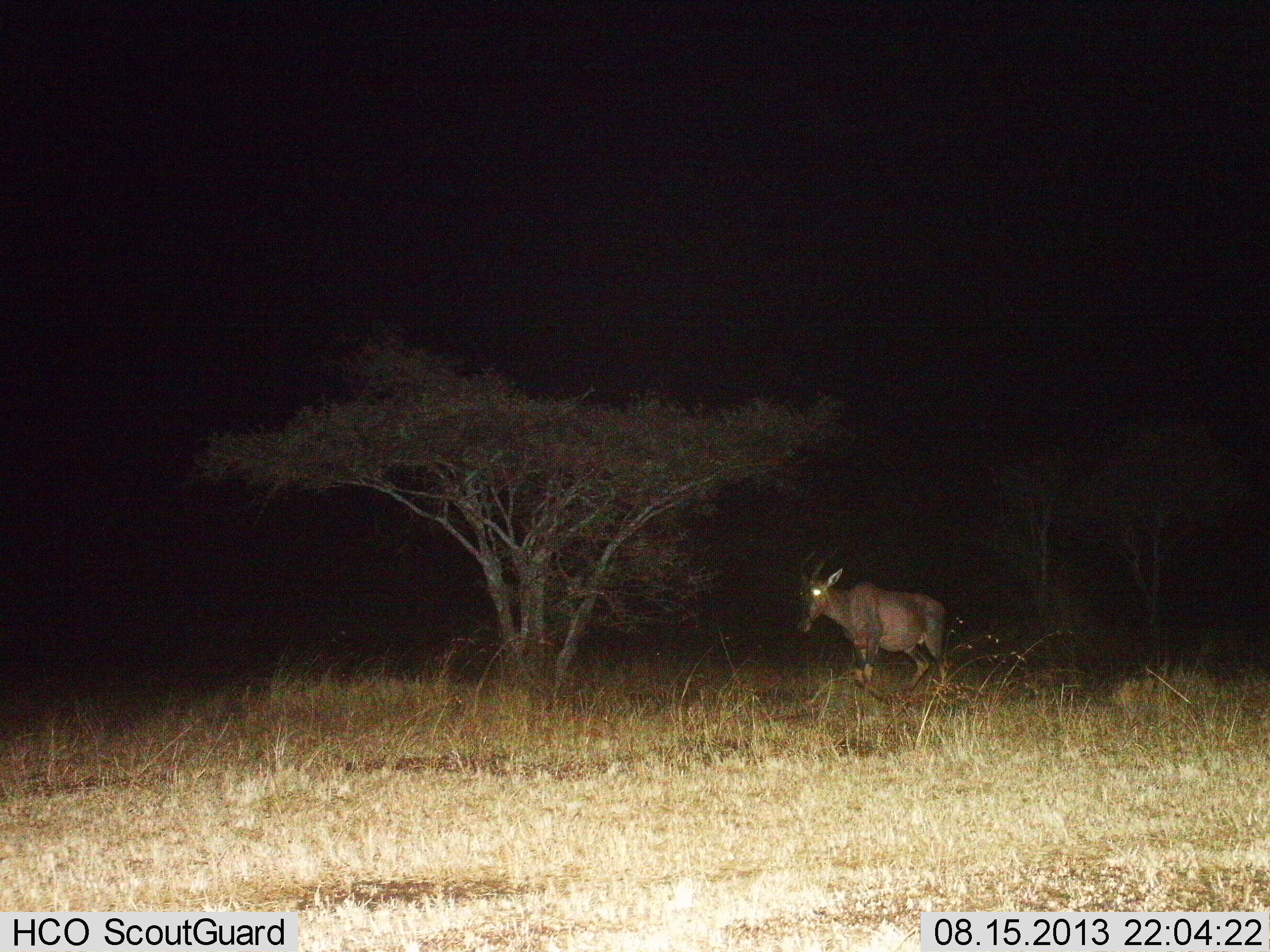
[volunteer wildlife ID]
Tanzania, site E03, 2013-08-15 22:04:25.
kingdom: Animalia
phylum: Chordata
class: Mammalia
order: Artiodactyla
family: Bovidae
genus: Damaliscus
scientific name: Damaliscus lunatus jimela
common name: topi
Topi (Damaliscus lunatus jimela), count 1. Behavior (volunteer vote fractions): standing 90%, resting 0%, moving 10%, interacting 0%. Young present (vote fraction): 0%. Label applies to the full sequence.